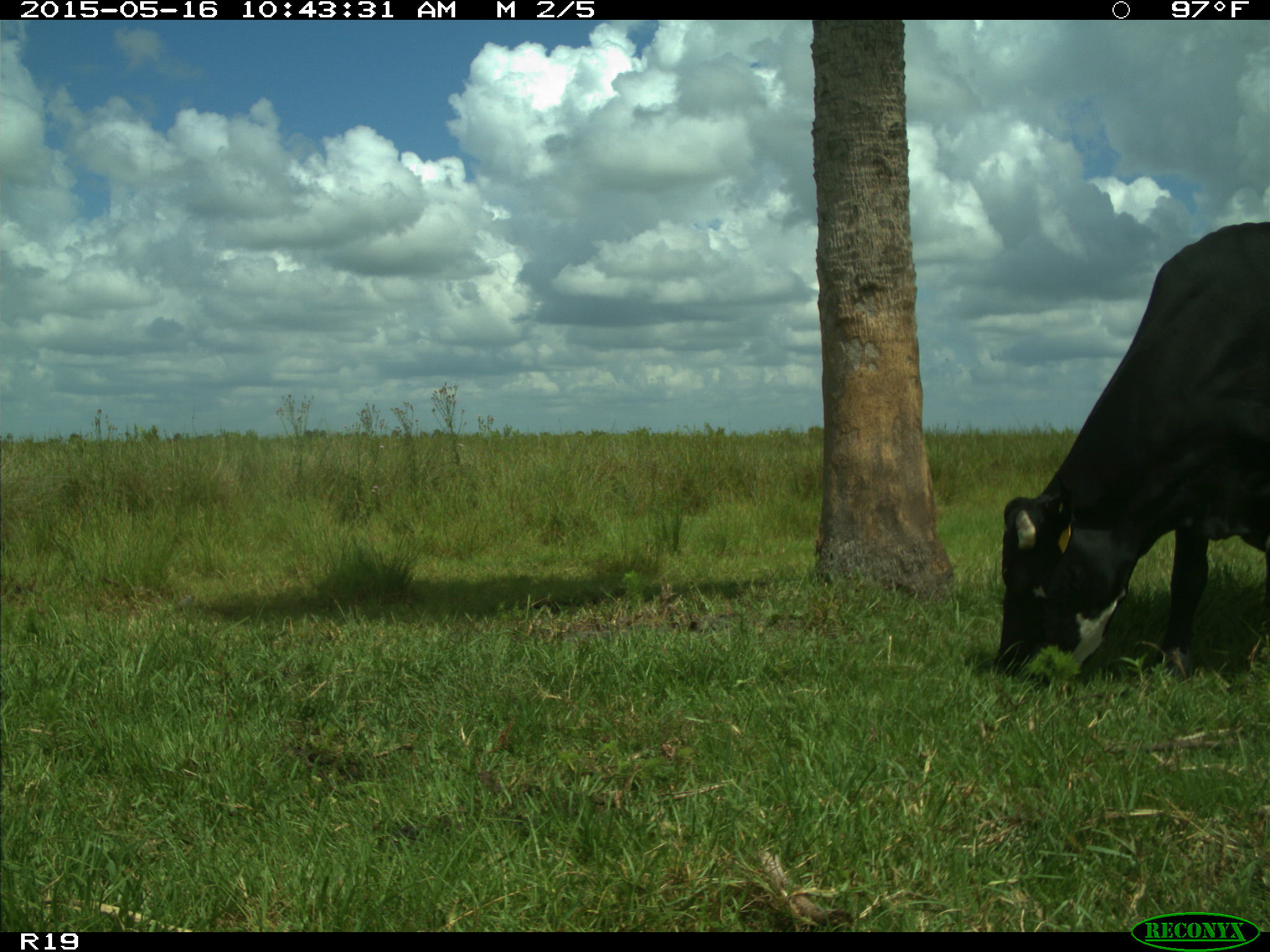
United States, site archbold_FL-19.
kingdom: Animalia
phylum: Chordata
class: Mammalia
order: Artiodactyla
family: Bovidae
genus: Bos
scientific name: Bos taurus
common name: domestic cow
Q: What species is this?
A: Bos taurus (domestic cow).